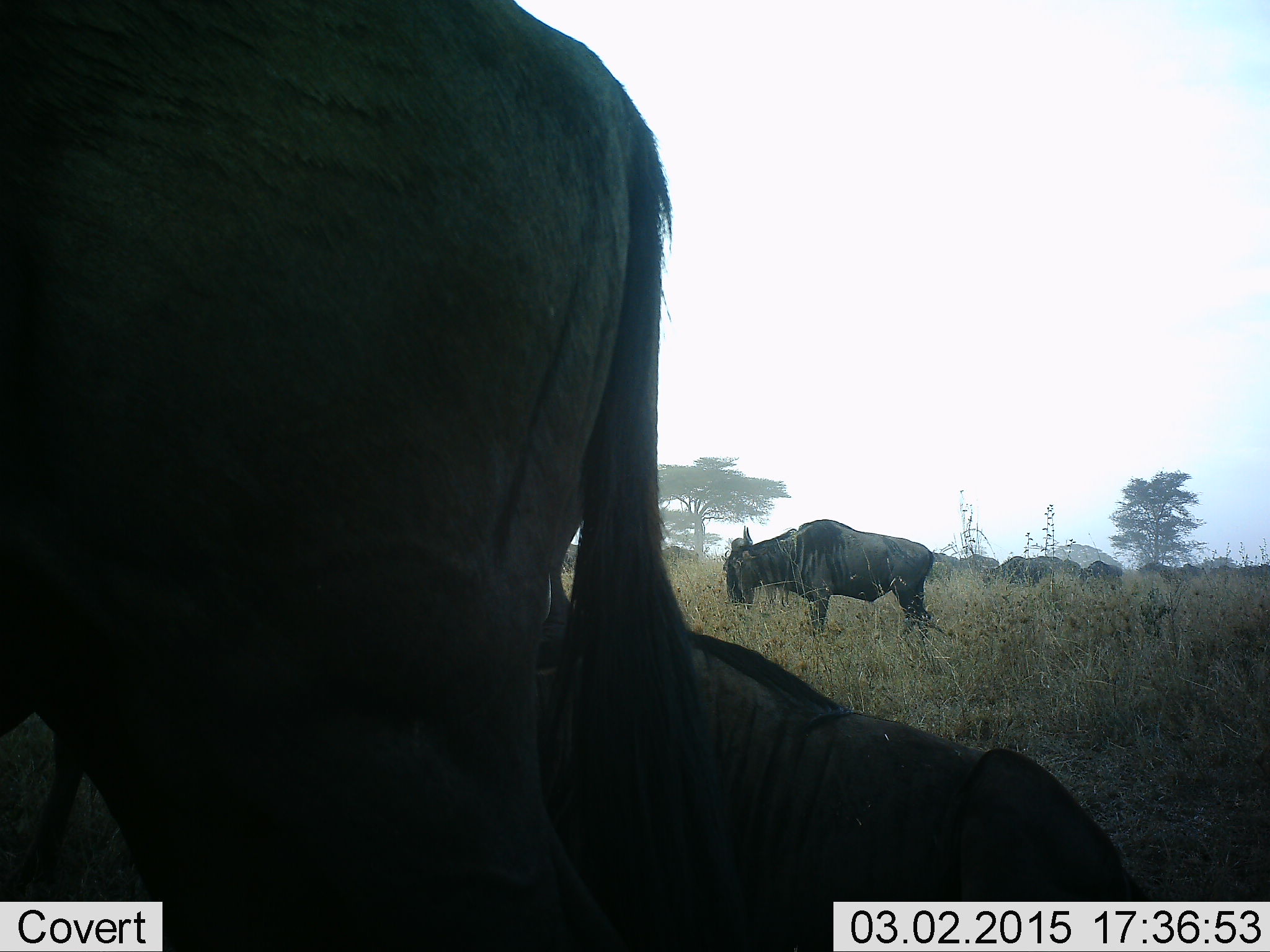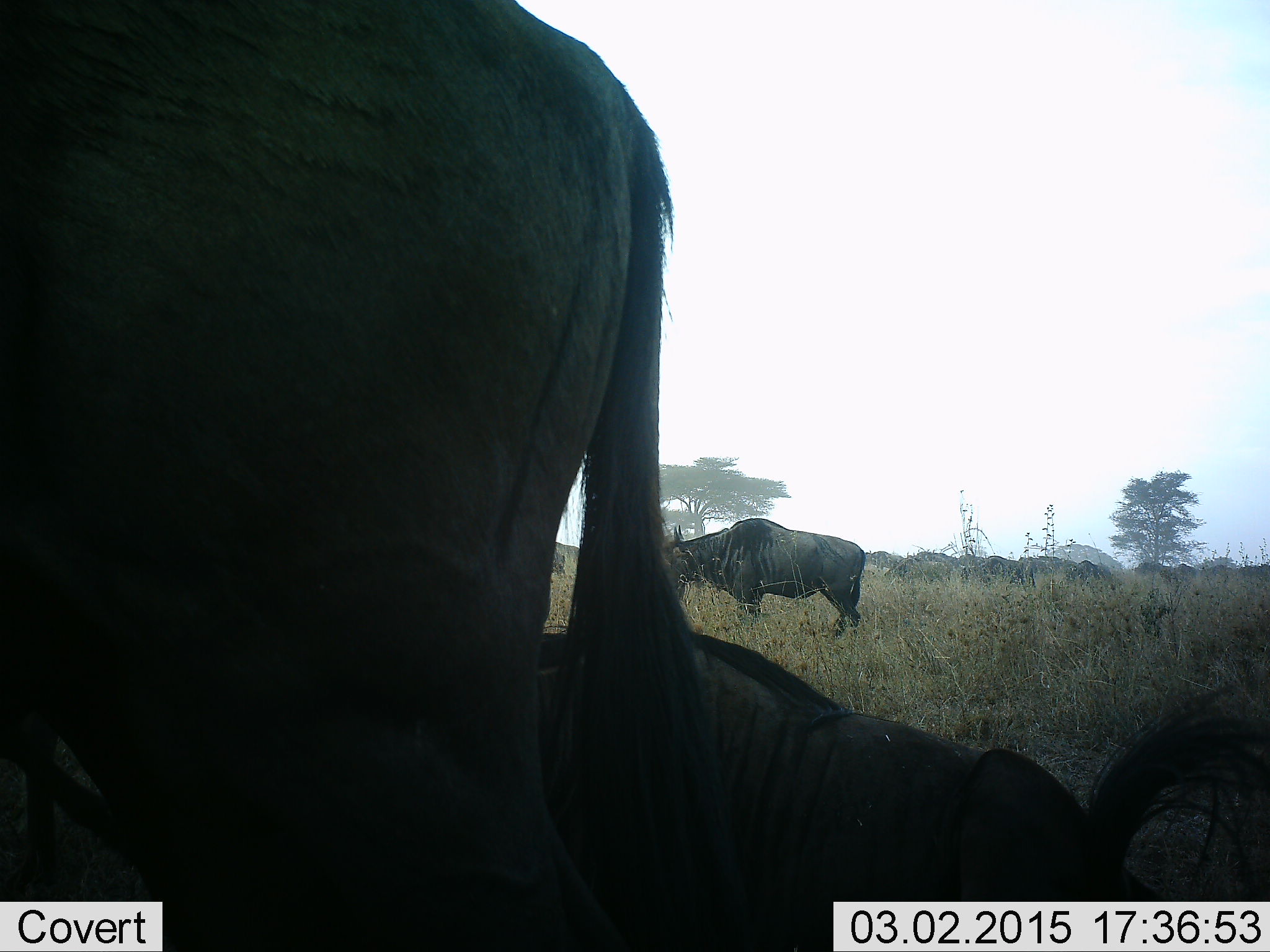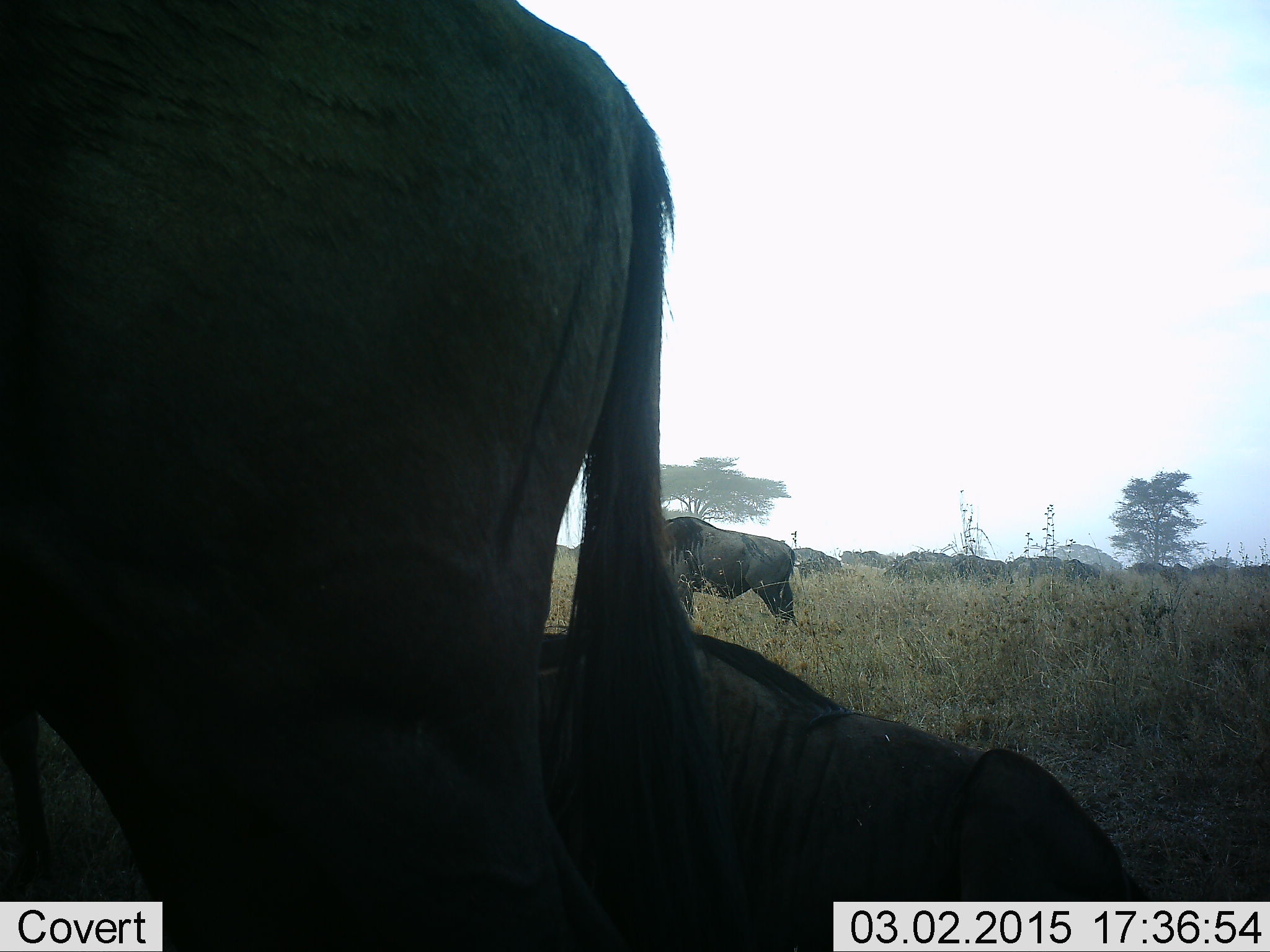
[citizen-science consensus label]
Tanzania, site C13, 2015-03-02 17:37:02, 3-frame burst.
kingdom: Animalia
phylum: Chordata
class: Mammalia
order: Artiodactyla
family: Bovidae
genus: Connochaetes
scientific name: Connochaetes taurinus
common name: blue wildebeest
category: wildebeest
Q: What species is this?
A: Wildebeest (blue wildebeest) (Connochaetes taurinus).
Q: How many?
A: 11-50.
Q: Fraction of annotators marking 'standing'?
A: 80%.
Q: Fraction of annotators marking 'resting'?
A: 70%.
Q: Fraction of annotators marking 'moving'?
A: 80%.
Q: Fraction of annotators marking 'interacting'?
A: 0%.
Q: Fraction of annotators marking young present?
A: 0%.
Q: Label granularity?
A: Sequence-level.